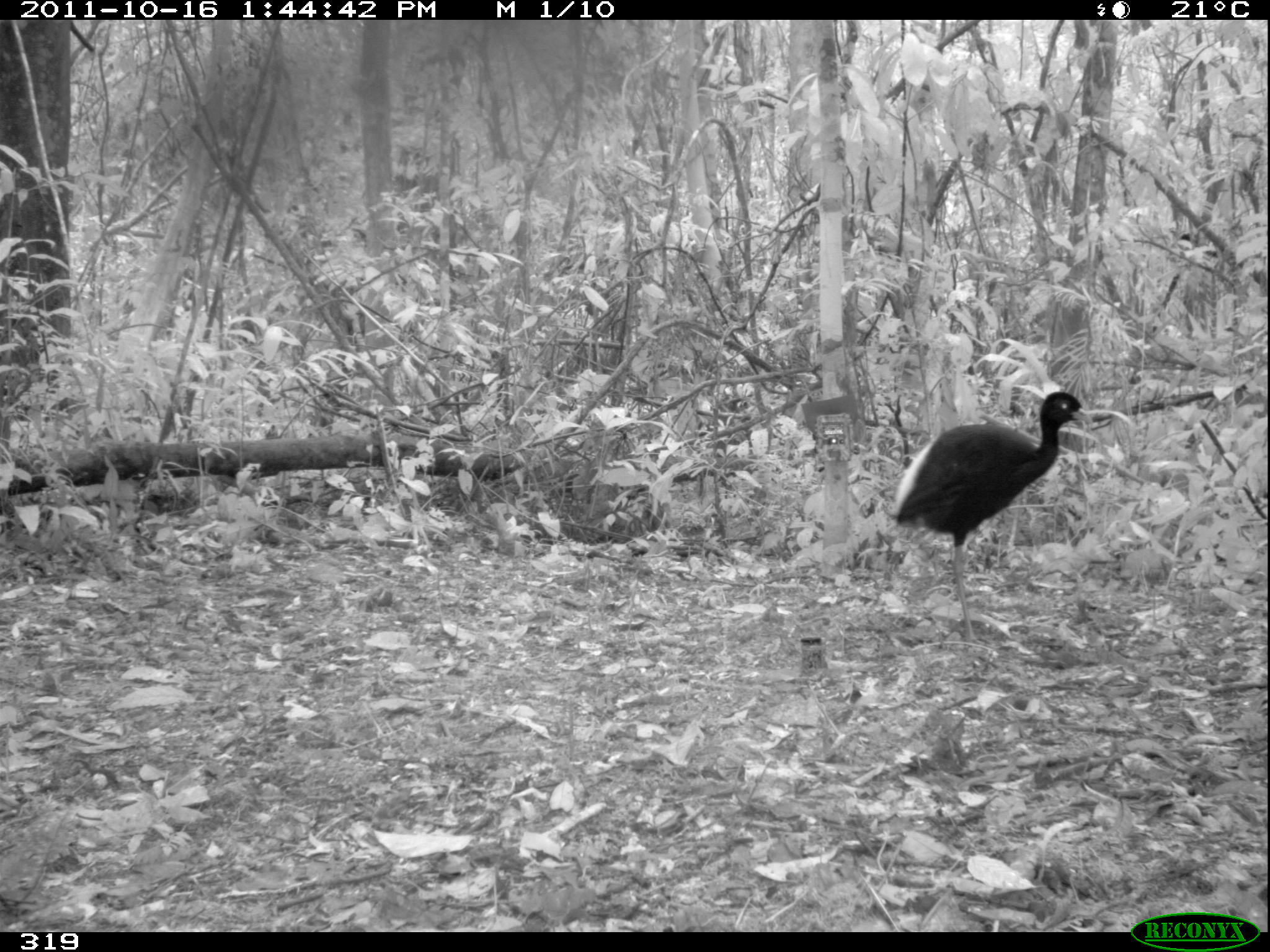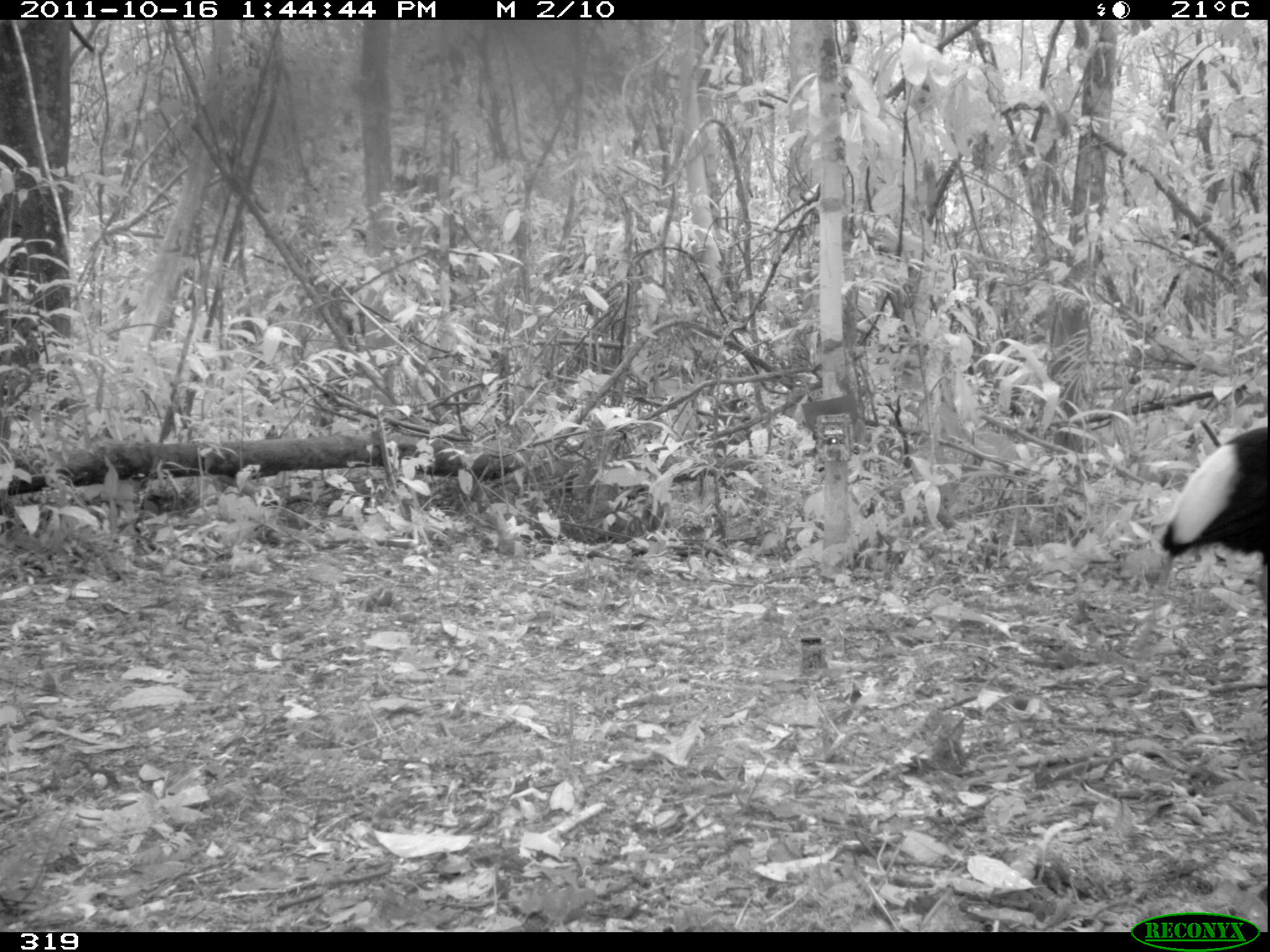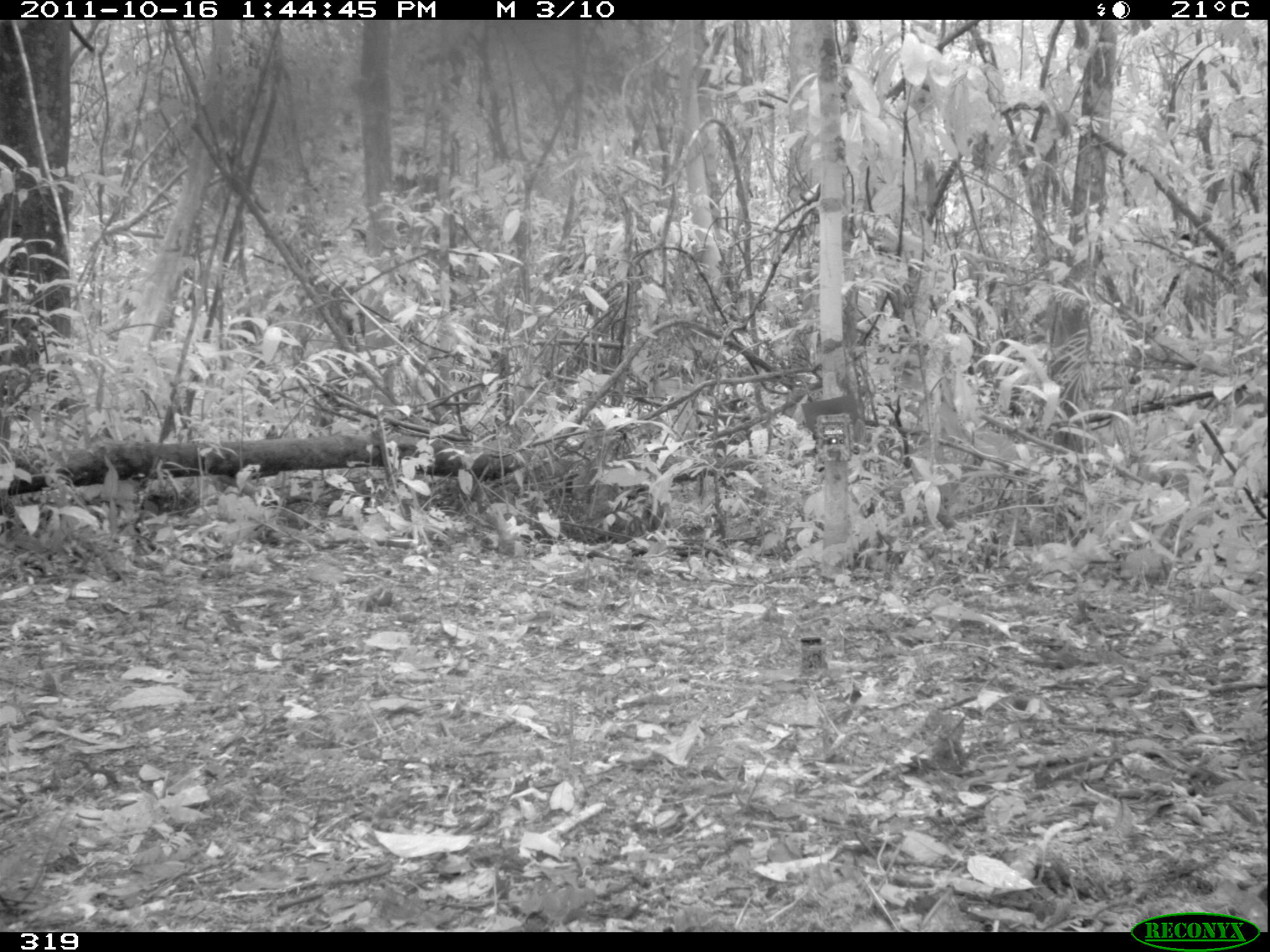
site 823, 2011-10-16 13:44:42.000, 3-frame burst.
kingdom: Animalia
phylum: Chordata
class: Aves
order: Gruiformes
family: Psophiidae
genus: Psophia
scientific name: Psophia leucoptera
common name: pale-winged trumpeter